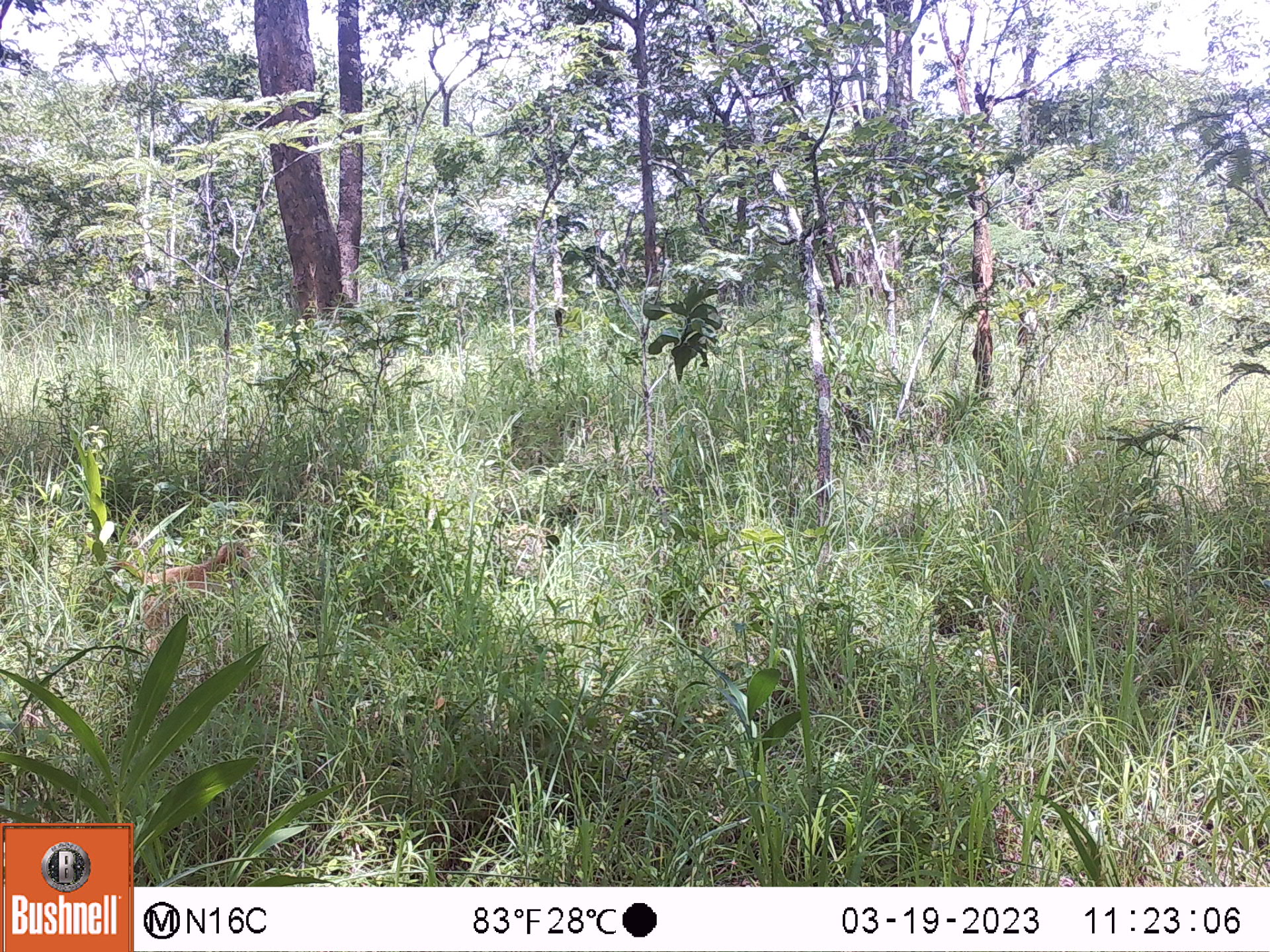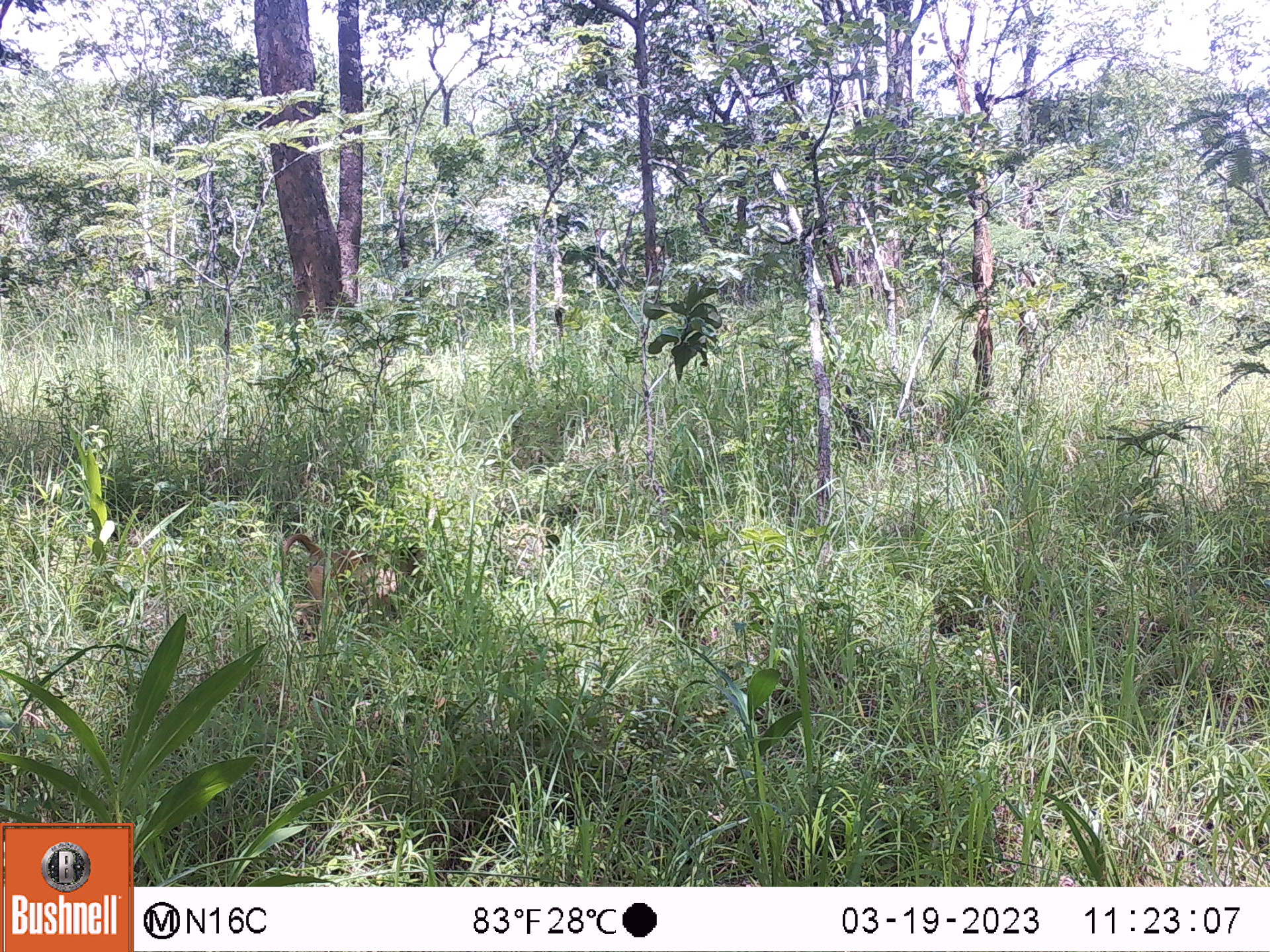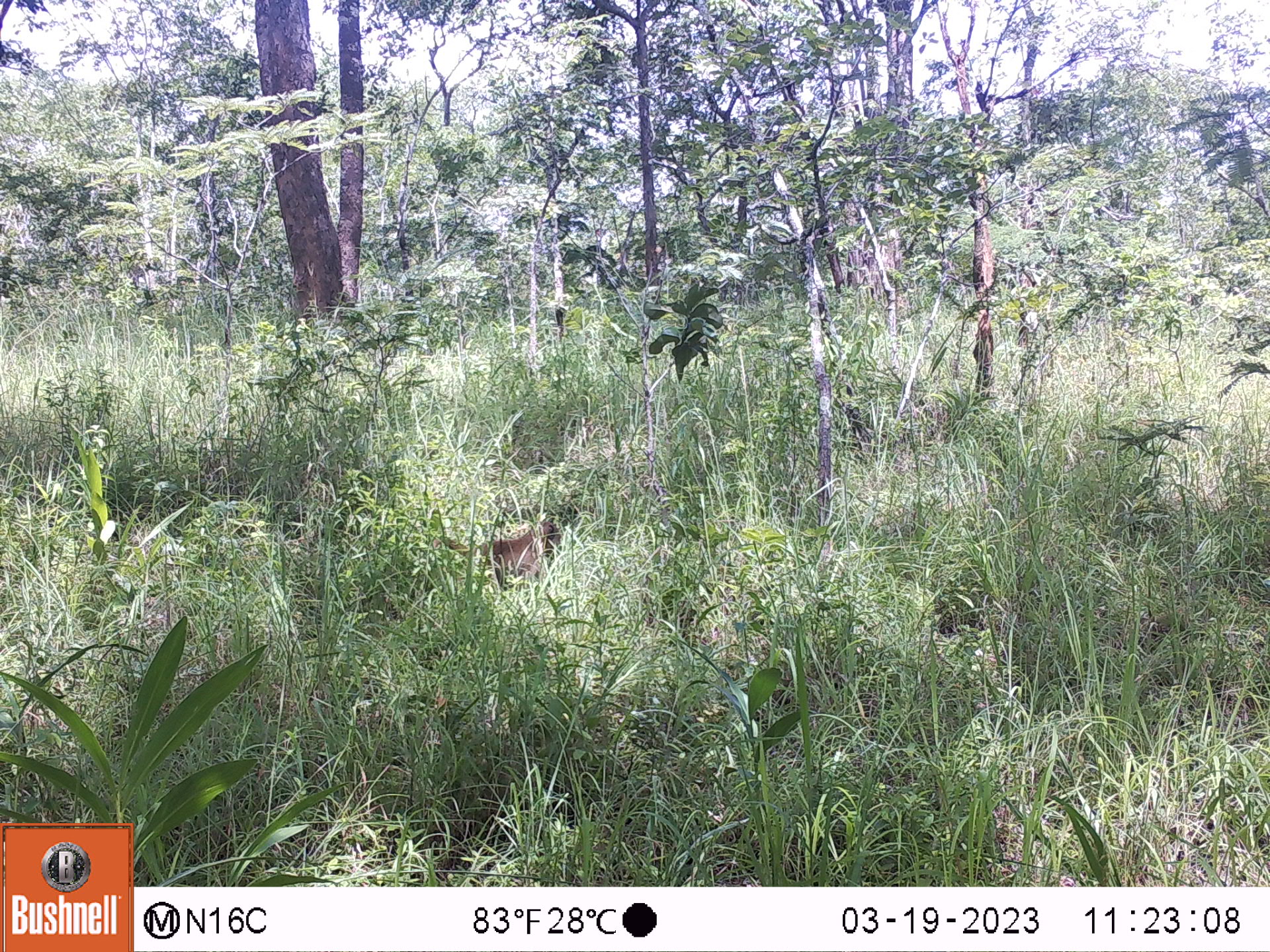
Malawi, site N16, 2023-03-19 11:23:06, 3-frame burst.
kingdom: Animalia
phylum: Chordata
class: Mammalia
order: Primates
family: Cercopithecidae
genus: Papio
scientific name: Papio cynocephalus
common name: yellow baboon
Yellow baboon (Papio cynocephalus), count 1.